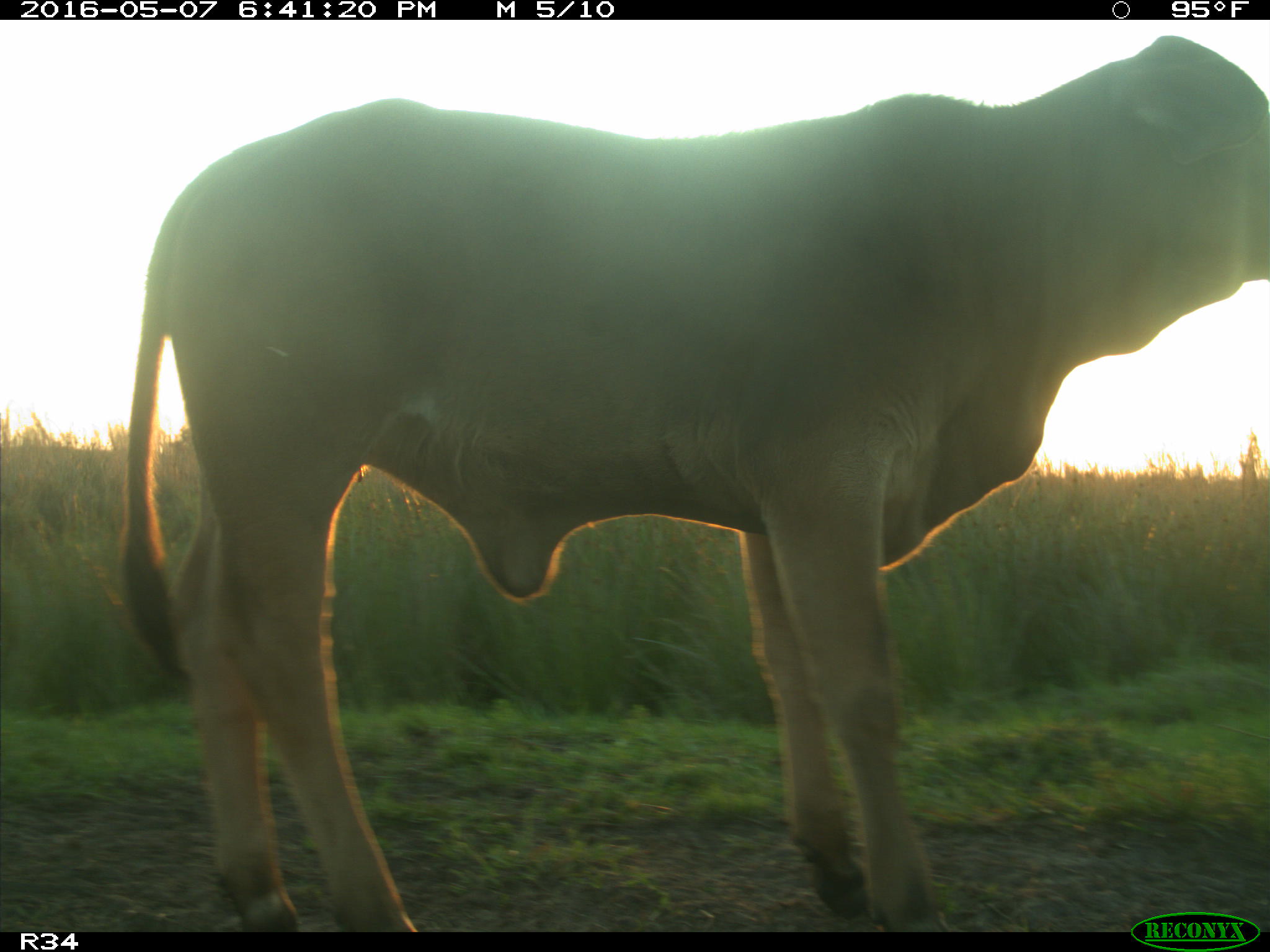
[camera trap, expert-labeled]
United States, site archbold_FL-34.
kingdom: Animalia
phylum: Chordata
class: Mammalia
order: Artiodactyla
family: Bovidae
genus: Bos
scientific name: Bos taurus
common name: domestic cow